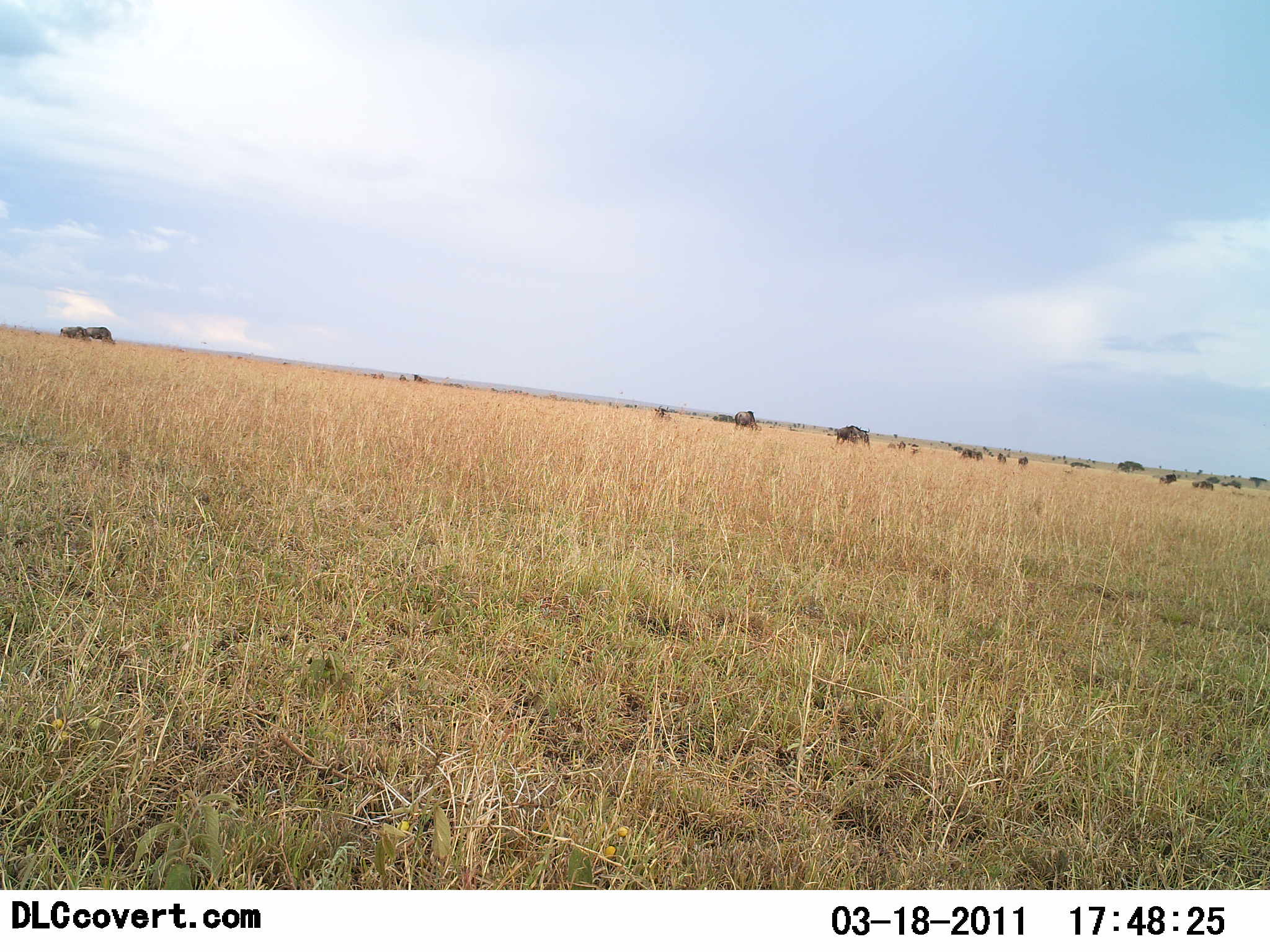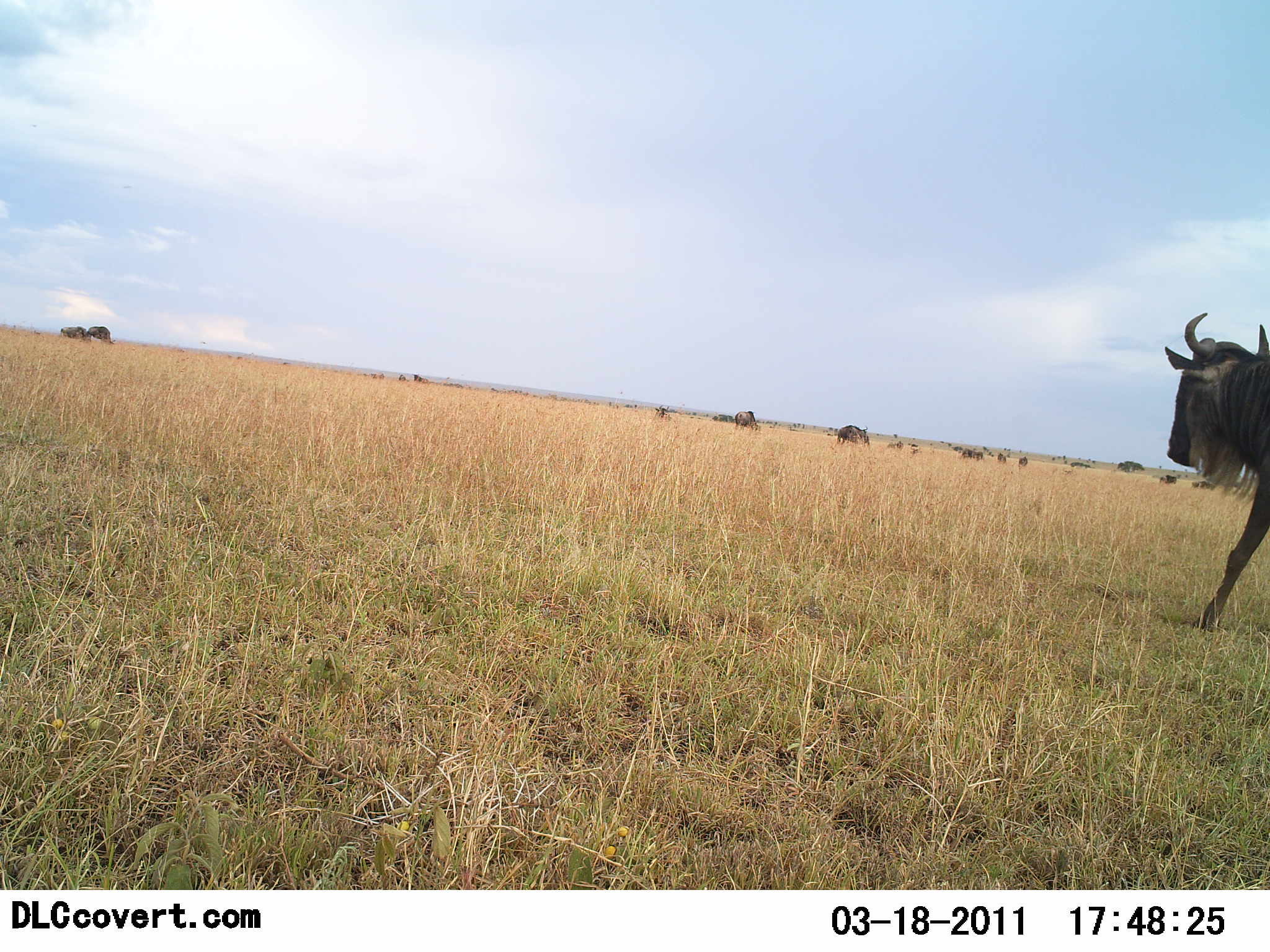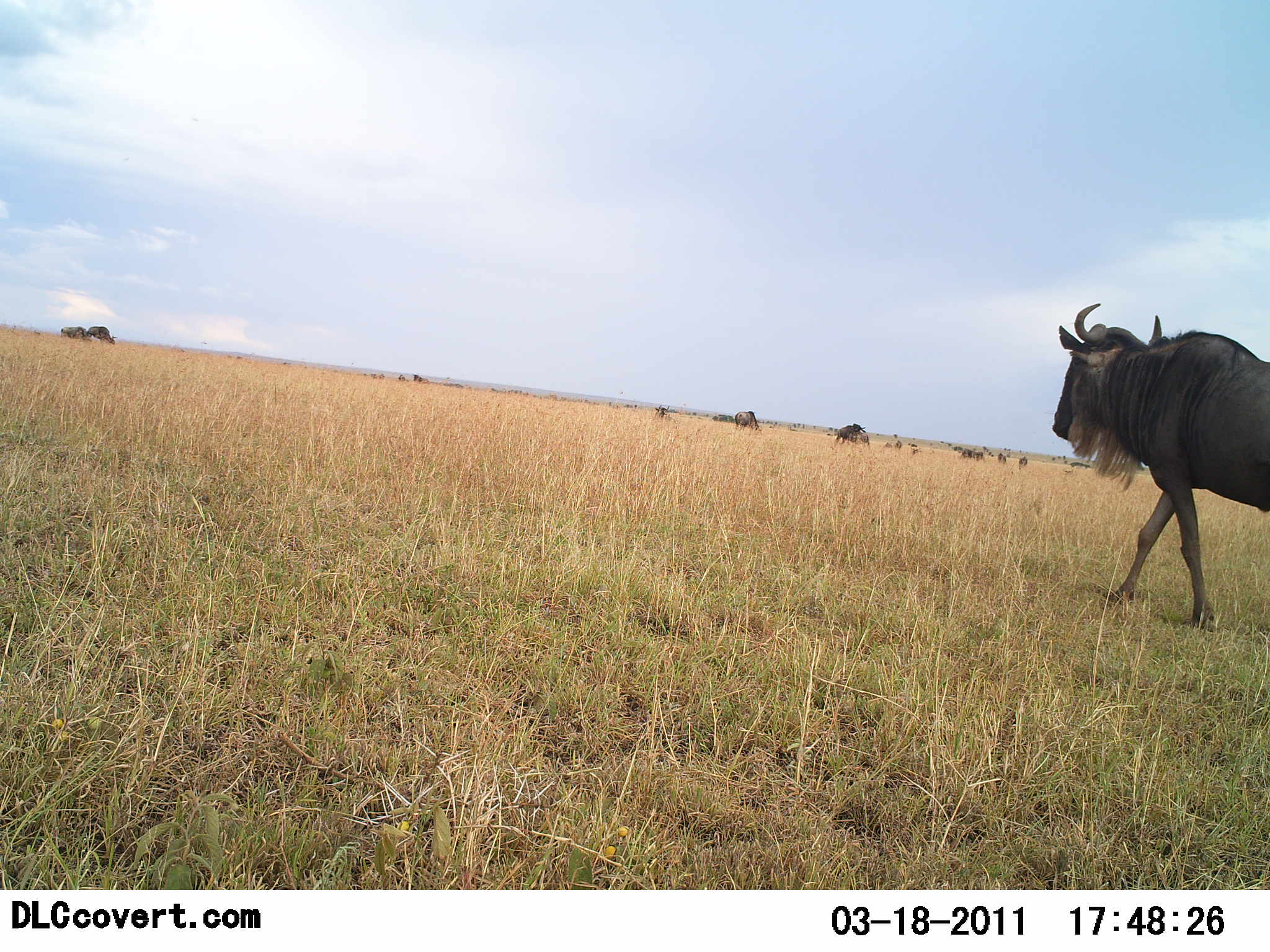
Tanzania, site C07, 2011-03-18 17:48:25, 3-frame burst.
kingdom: Animalia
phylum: Chordata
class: Mammalia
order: Artiodactyla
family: Bovidae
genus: Connochaetes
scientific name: Connochaetes taurinus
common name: blue wildebeest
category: wildebeest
Wildebeest (blue wildebeest) (Connochaetes taurinus), count 7. Behavior (volunteer vote fractions): standing 20%, resting 0%, moving 100%, interacting 0%. Young present (vote fraction): 0%. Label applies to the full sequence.